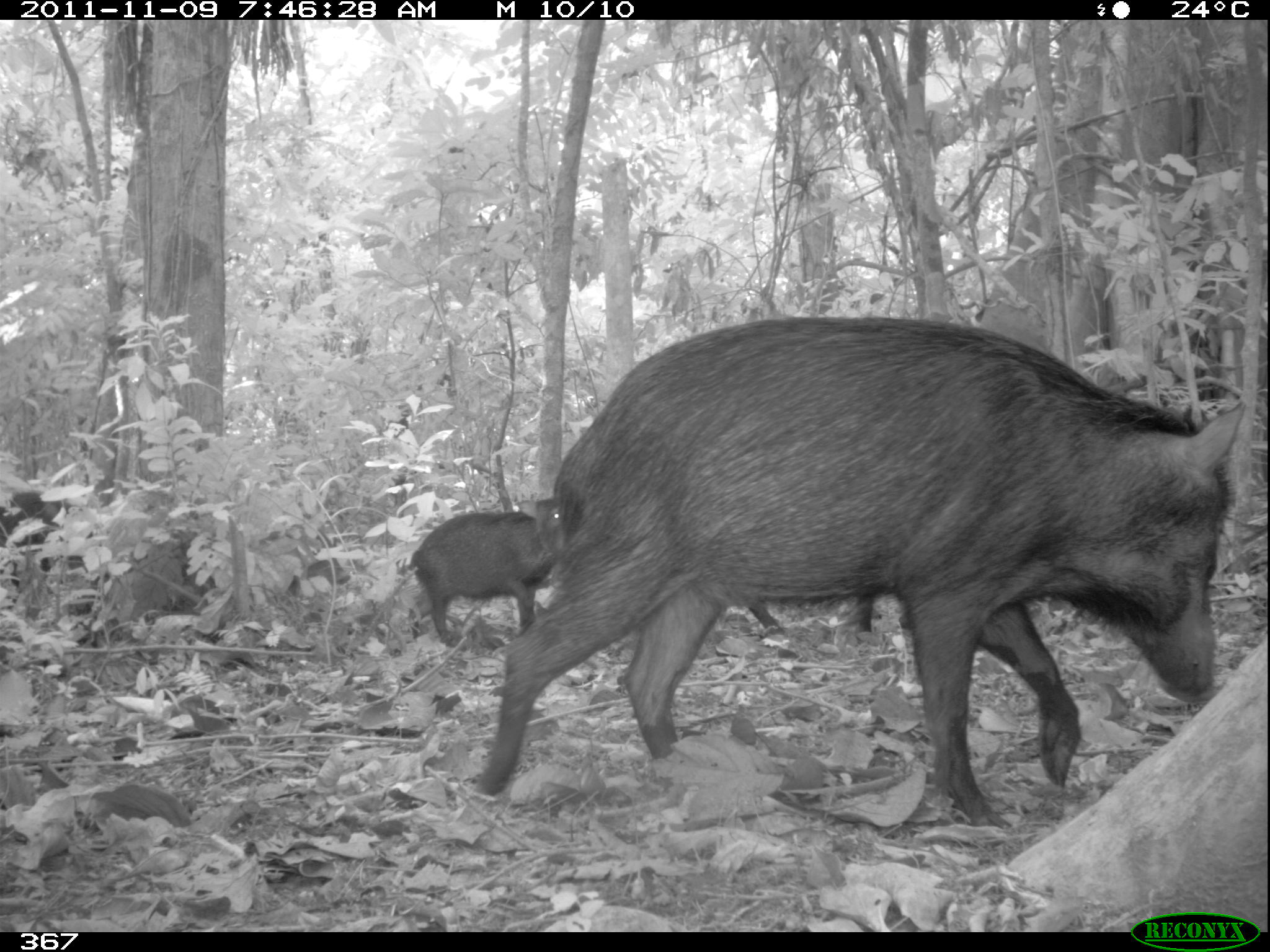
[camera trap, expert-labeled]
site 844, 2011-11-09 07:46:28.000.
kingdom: Animalia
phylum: Chordata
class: Mammalia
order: Artiodactyla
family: Tayassuidae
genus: Tayassu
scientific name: Tayassu pecari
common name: white-lipped peccary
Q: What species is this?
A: Tayassu pecari (white-lipped peccary).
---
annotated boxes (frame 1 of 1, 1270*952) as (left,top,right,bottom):
tayassu pecari: (469,311,1247,823); (407,495,558,647); (735,593,909,639)